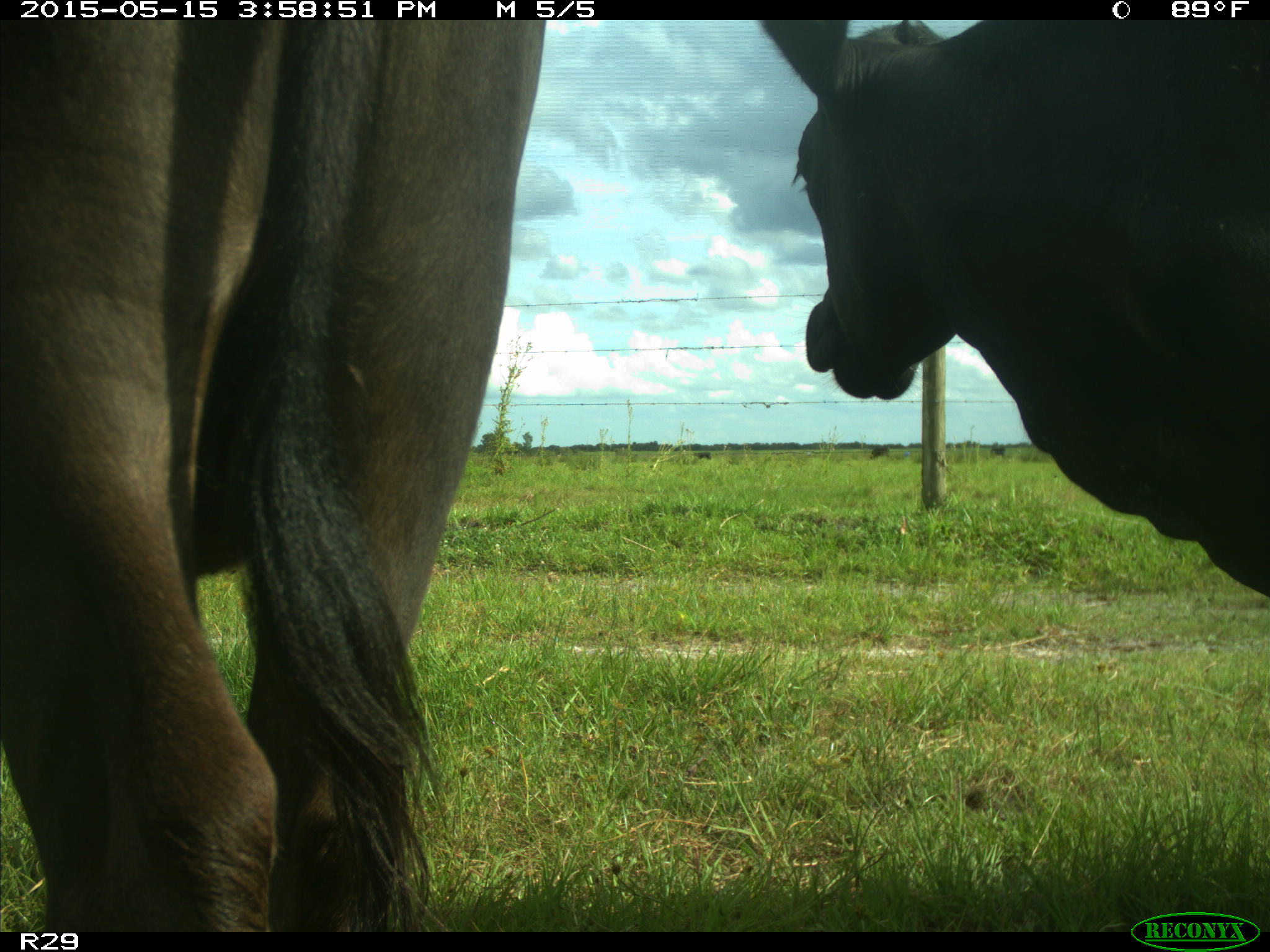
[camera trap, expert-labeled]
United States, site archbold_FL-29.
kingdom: Animalia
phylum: Chordata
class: Mammalia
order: Artiodactyla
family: Bovidae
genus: Bos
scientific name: Bos taurus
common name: domestic cow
Bos taurus (domestic cow).